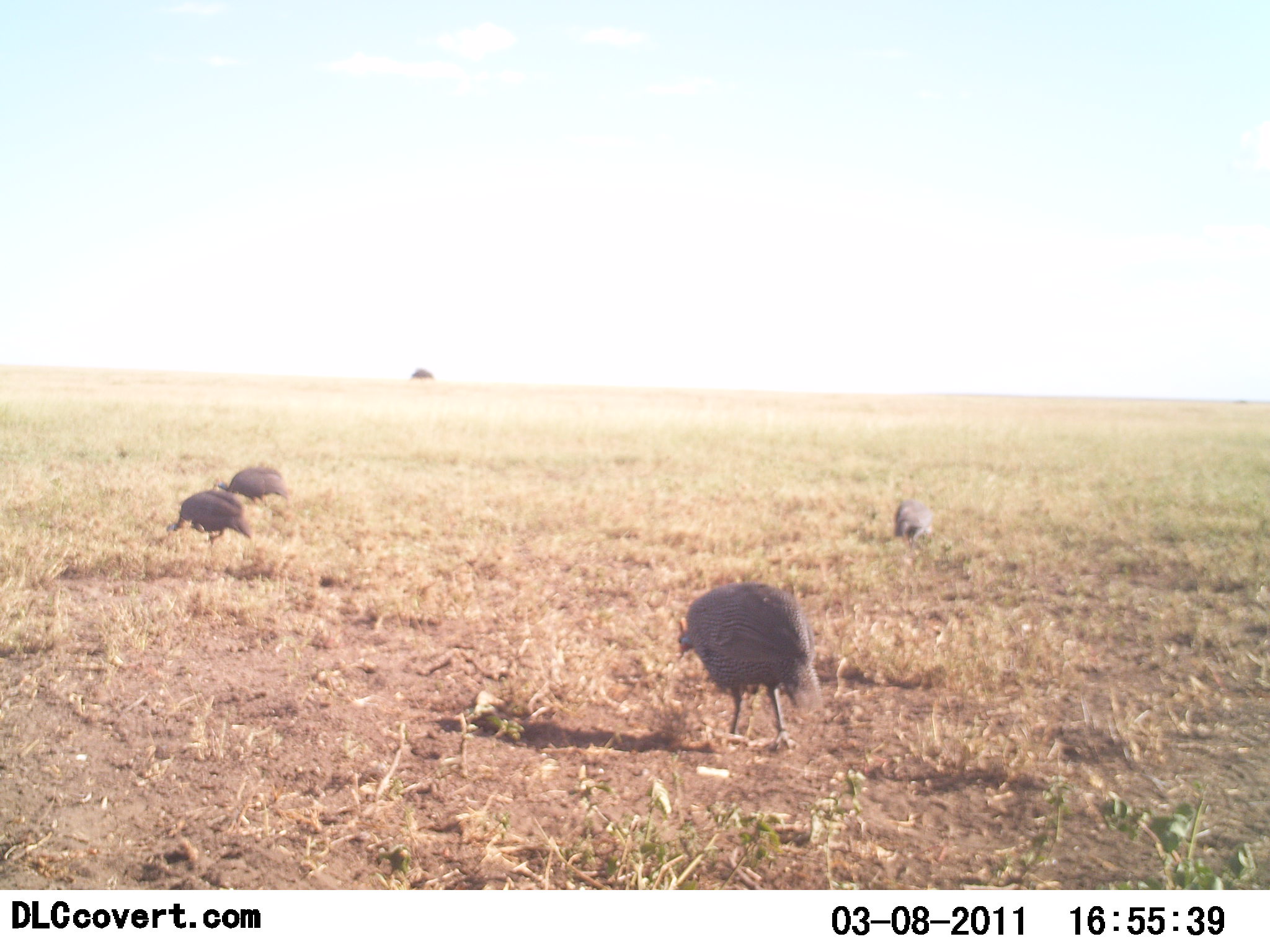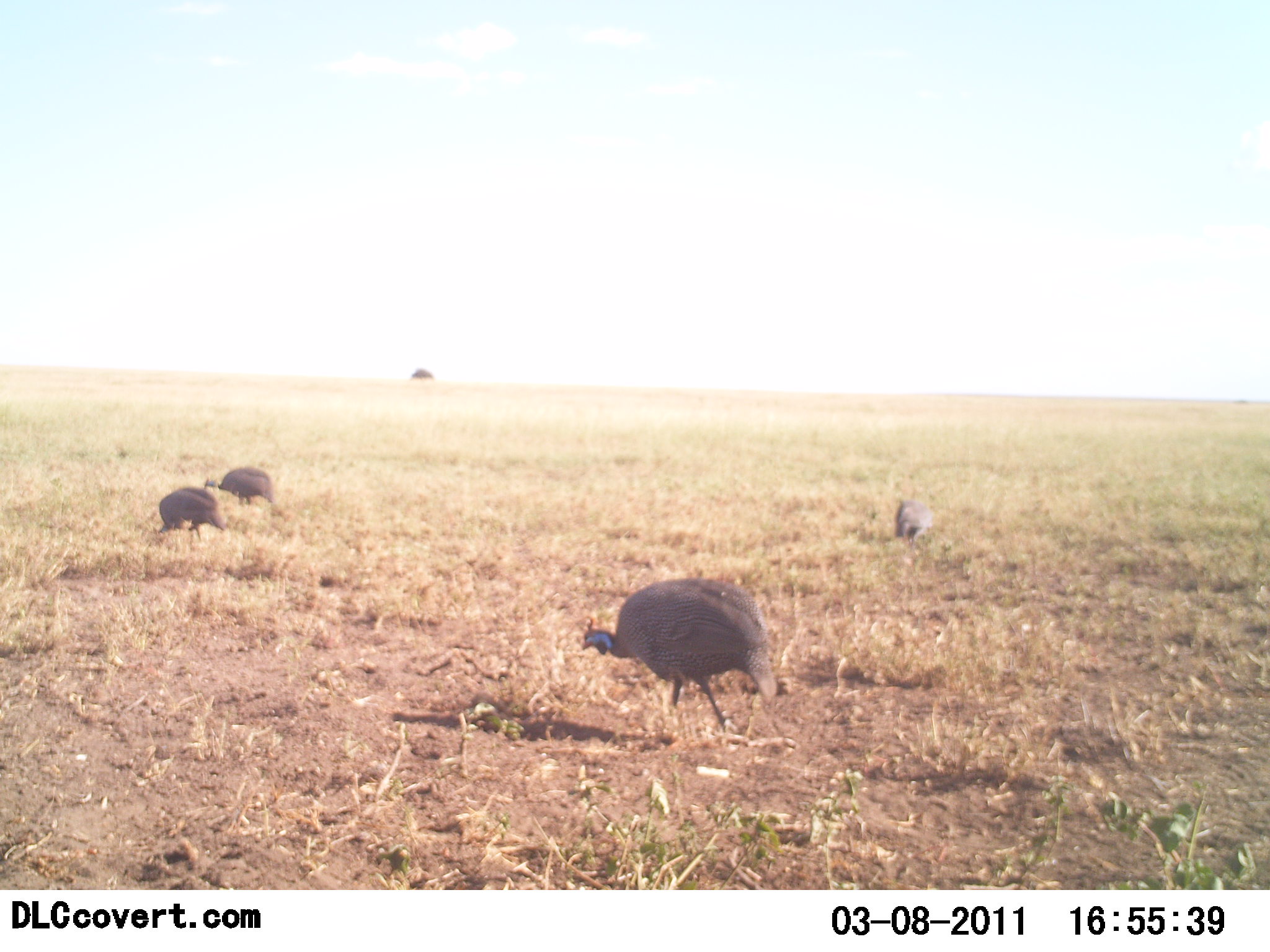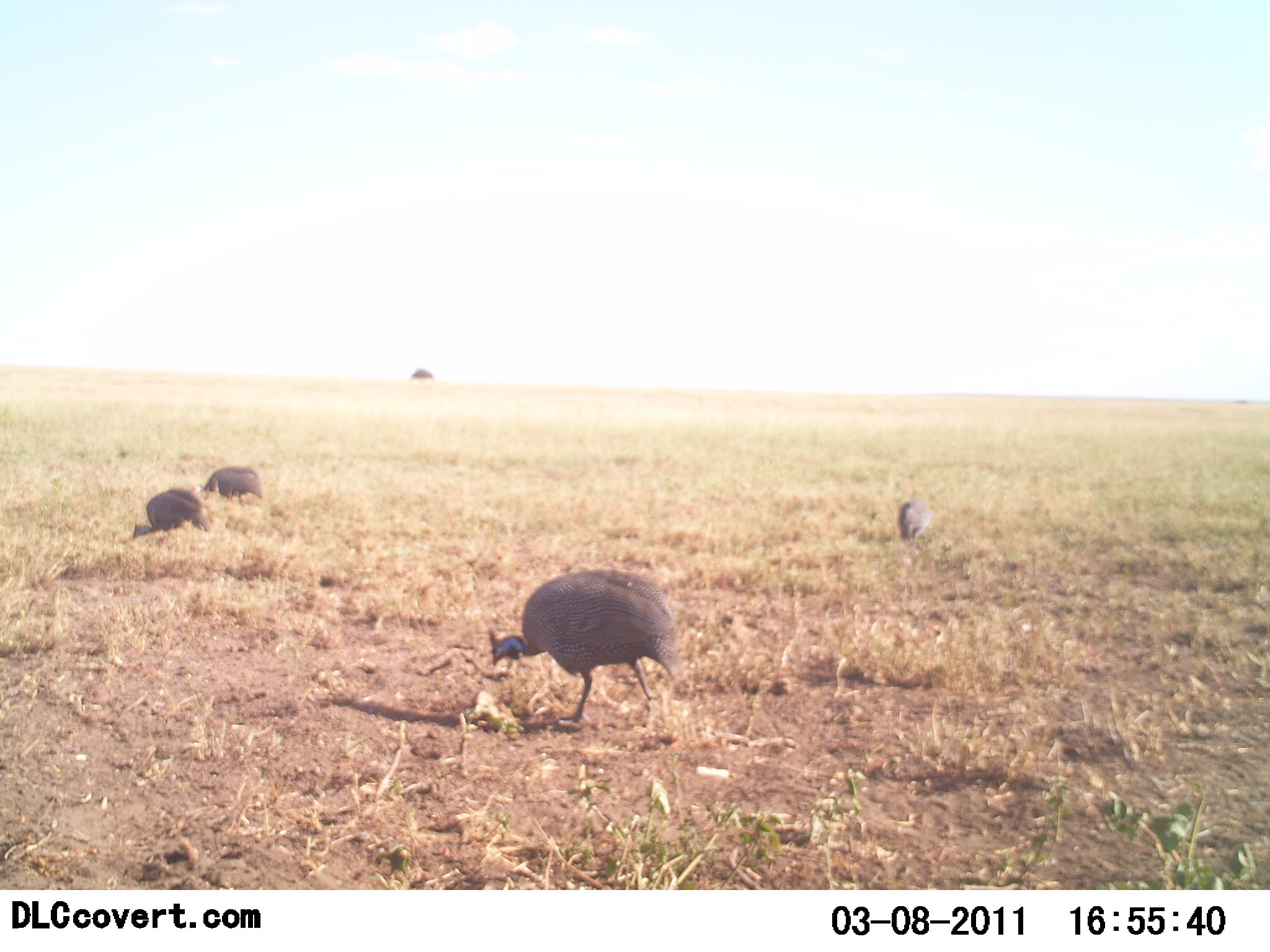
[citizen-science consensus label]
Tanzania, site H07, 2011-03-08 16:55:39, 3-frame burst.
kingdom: Animalia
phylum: Chordata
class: Aves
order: Galliformes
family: Numididae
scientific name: Numididae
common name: guinea fowl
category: guineafowl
Guineafowl (guinea fowl) (Numididae), count 4. Behavior (volunteer vote fractions): standing 8%, resting 17%, moving 50%, interacting 0%. Young present (vote fraction): 0%. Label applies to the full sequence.